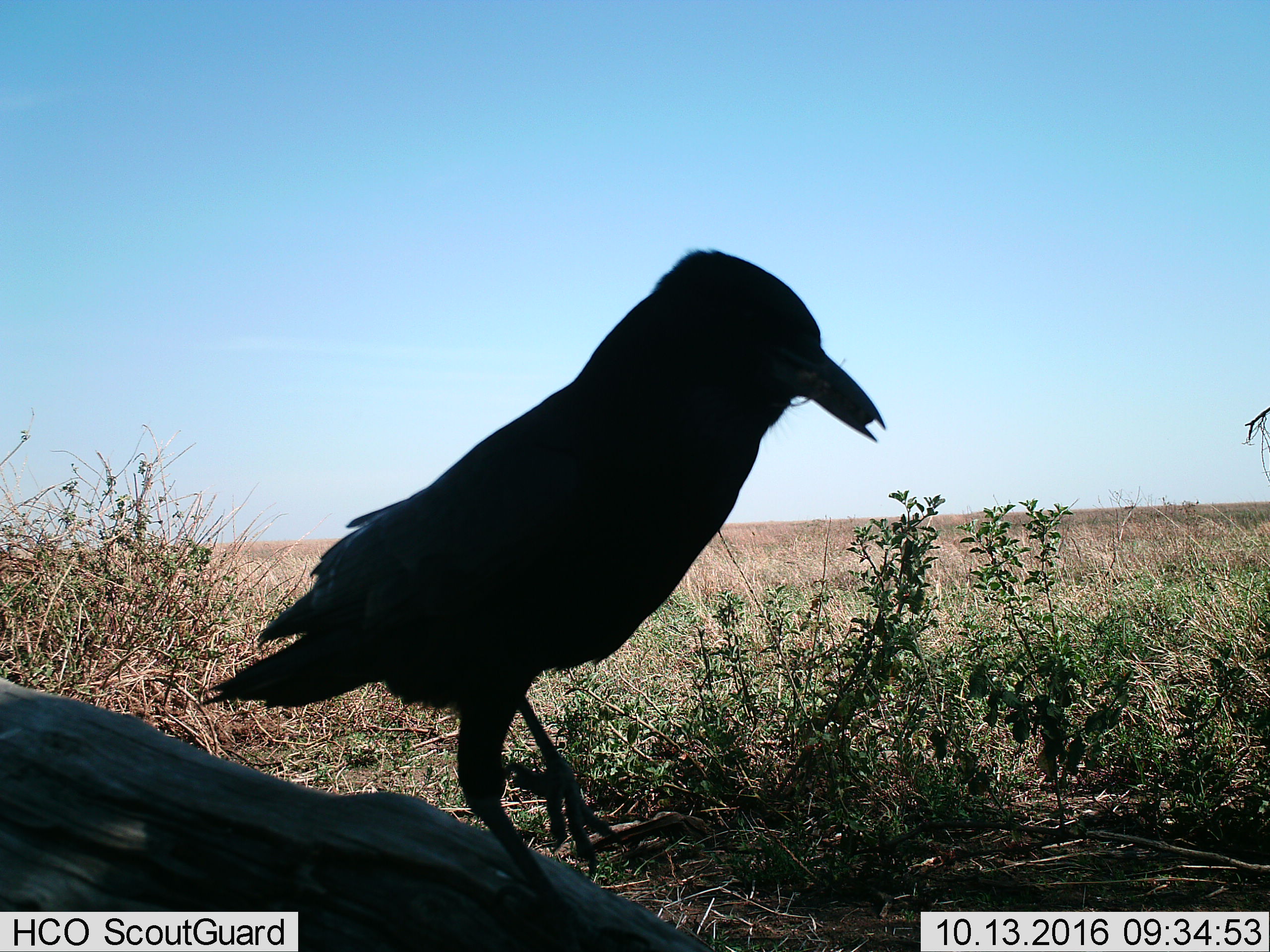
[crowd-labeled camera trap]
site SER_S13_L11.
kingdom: Animalia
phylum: Chordata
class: Aves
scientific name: Aves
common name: bird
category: birdother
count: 1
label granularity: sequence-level